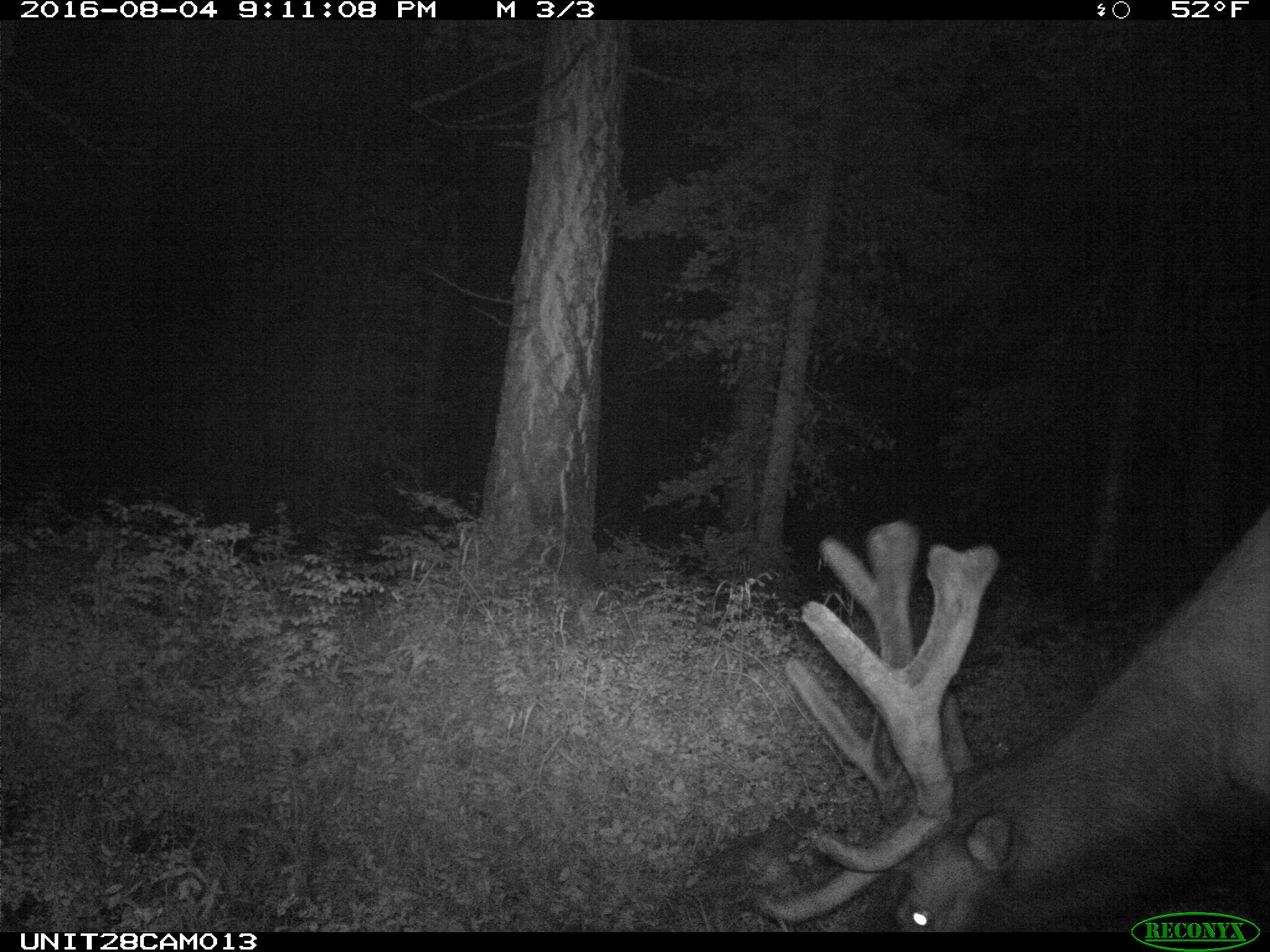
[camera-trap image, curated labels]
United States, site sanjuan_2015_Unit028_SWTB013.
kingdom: Animalia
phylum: Chordata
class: Mammalia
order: Artiodactyla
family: Cervidae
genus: Cervus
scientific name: Cervus elaphus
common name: red deer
Cervus elaphus (red deer).